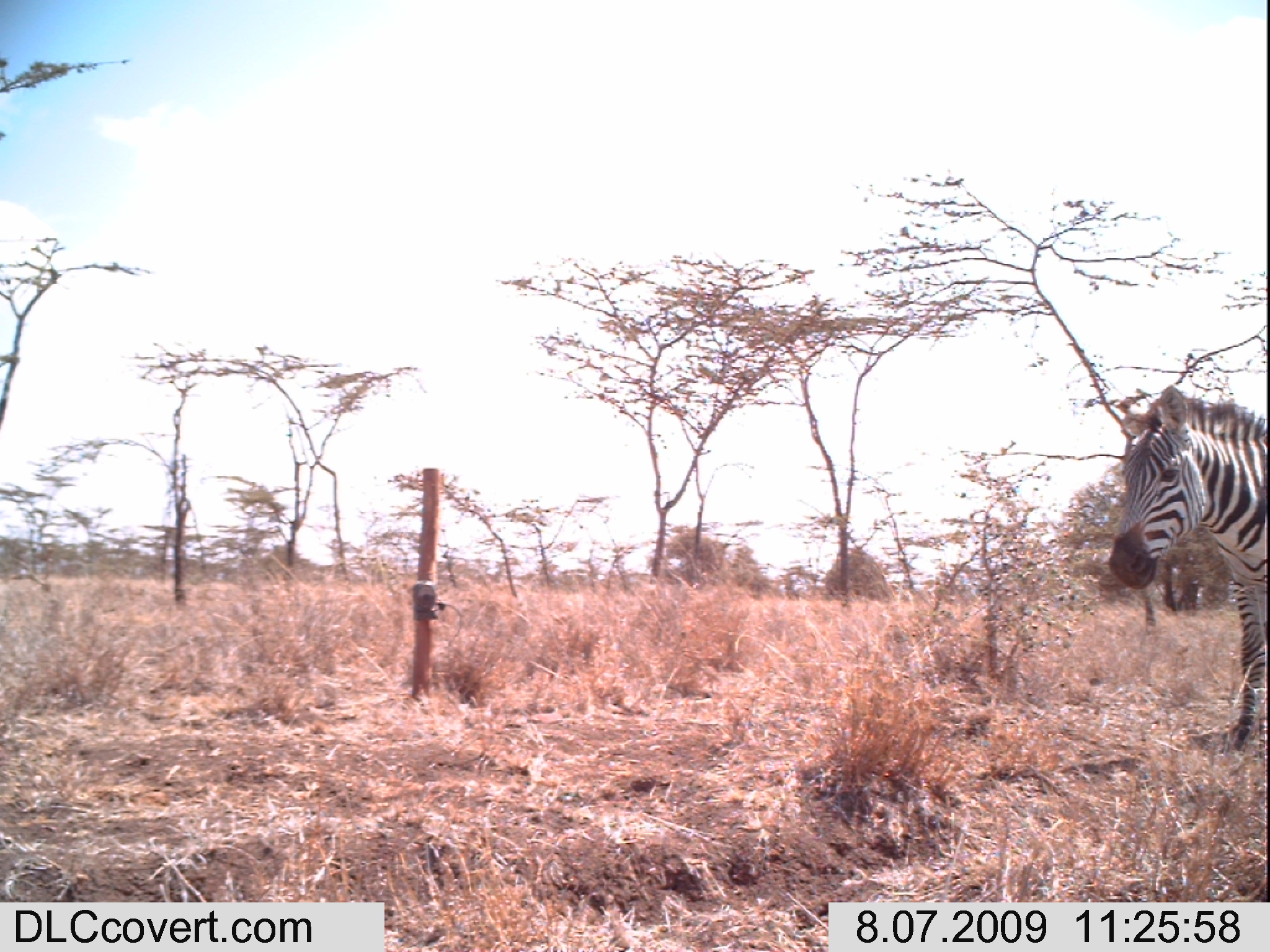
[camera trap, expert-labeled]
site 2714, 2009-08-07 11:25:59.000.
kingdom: Animalia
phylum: Chordata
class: Mammalia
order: Perissodactyla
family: Equidae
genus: Equus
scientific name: Equus quagga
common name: plains zebra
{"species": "Equus quagga (plains zebra)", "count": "1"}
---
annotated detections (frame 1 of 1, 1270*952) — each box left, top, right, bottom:
equus quagga: 1108, 384, 1270, 752